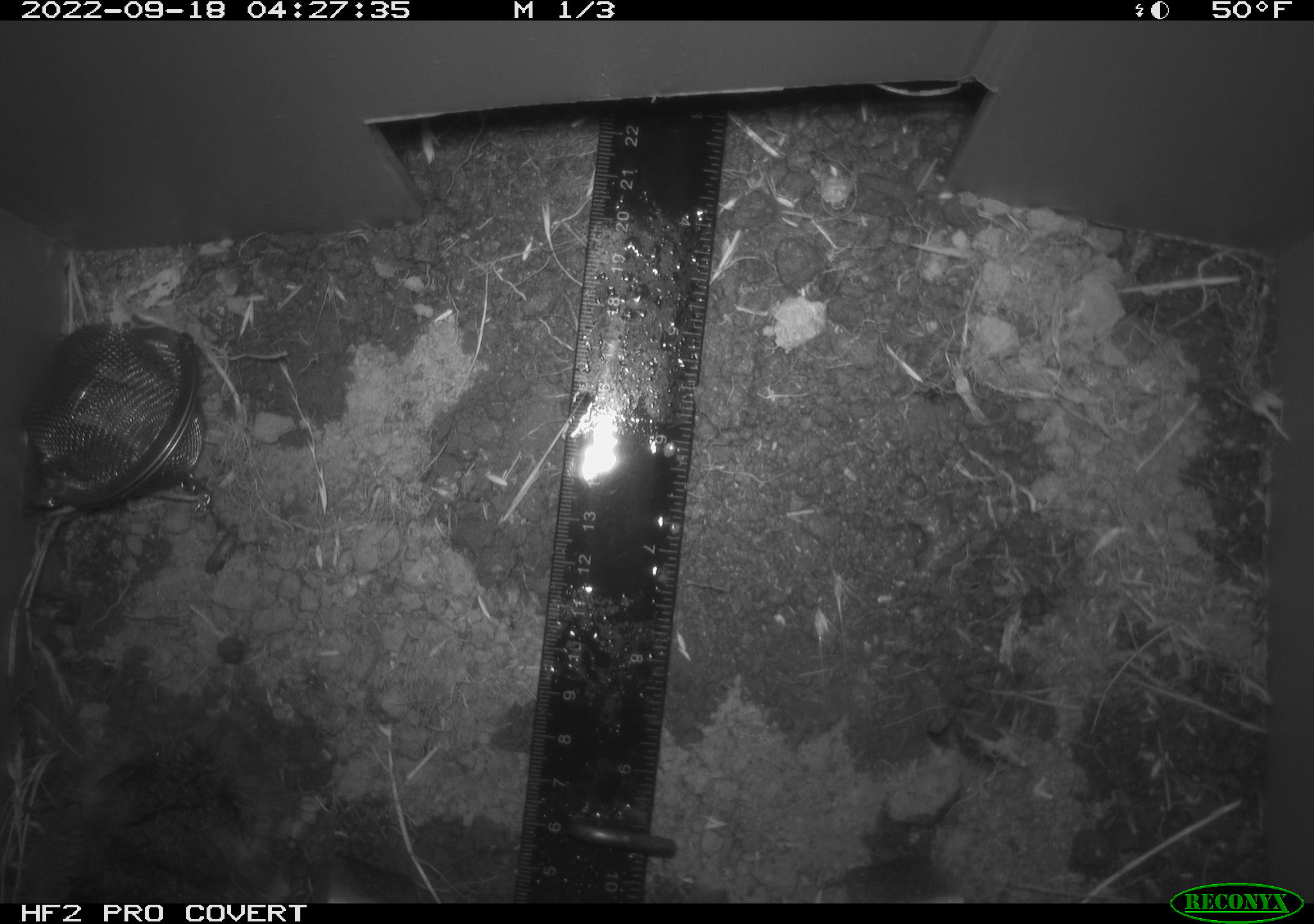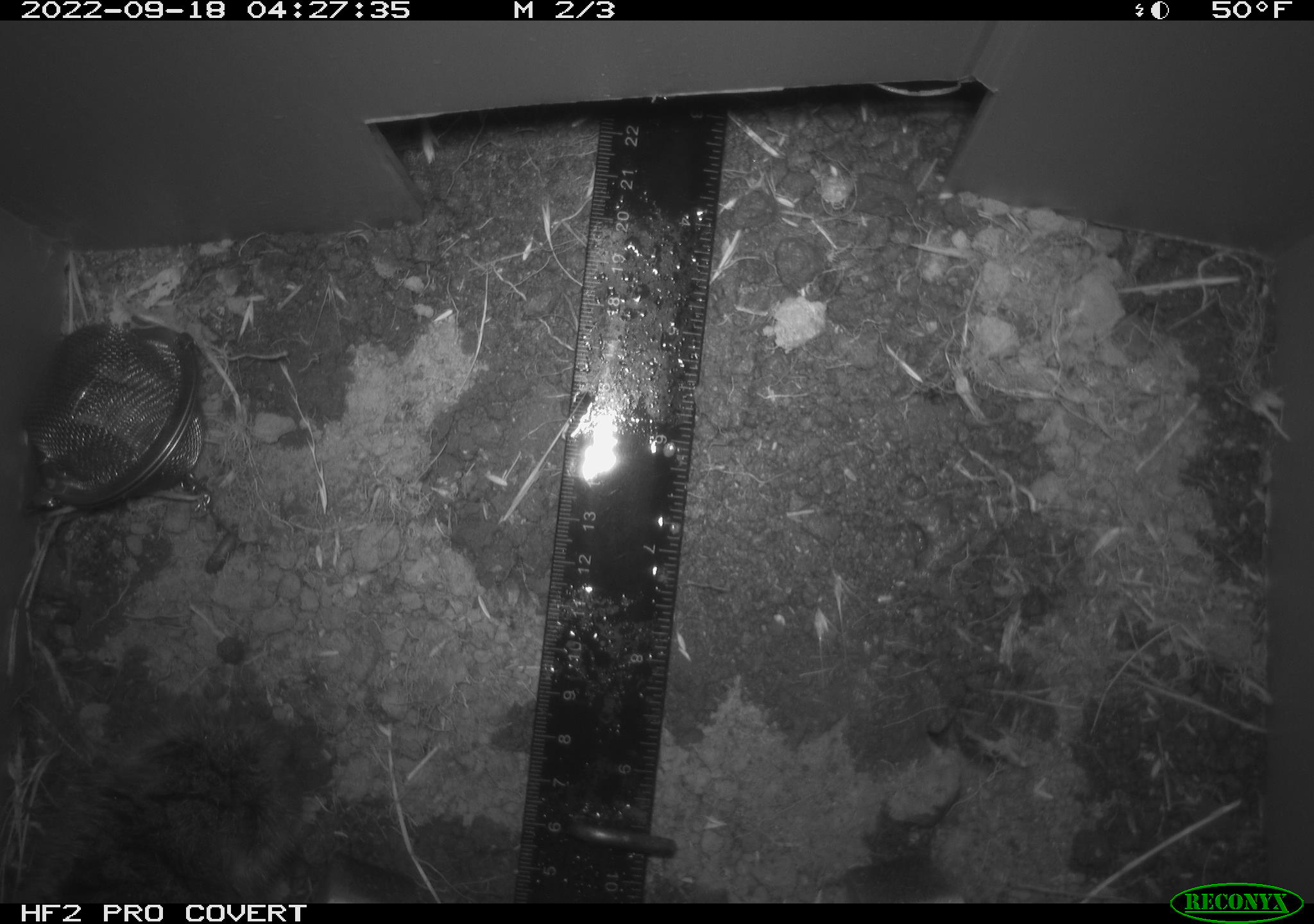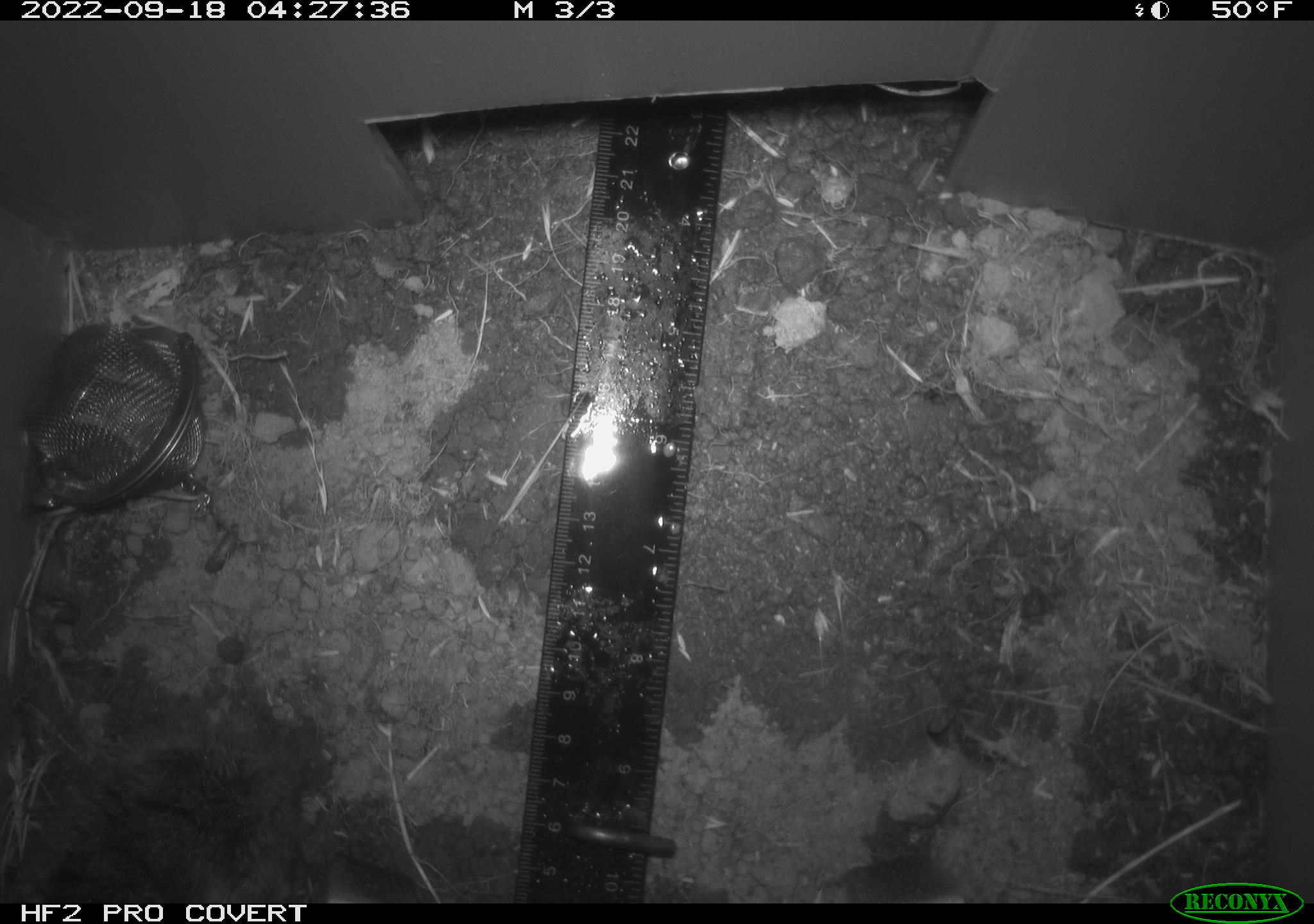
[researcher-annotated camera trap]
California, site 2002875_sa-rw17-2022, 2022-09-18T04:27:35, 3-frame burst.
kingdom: Animalia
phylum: Chordata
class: Mammalia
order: Rodentia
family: Cricetidae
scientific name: Arvicolinae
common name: voles, lemmings, and muskrats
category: arvicolinae subfamily